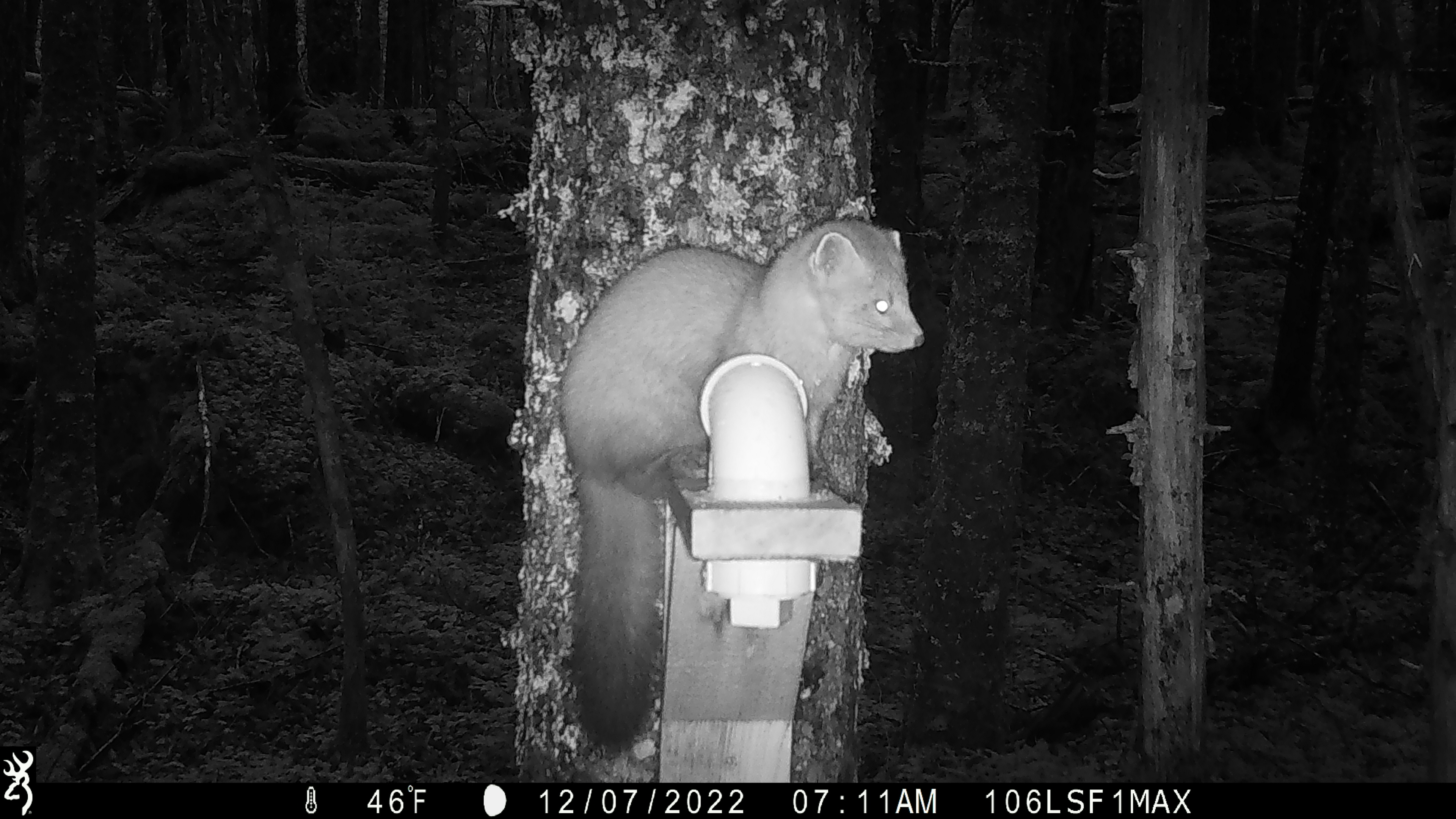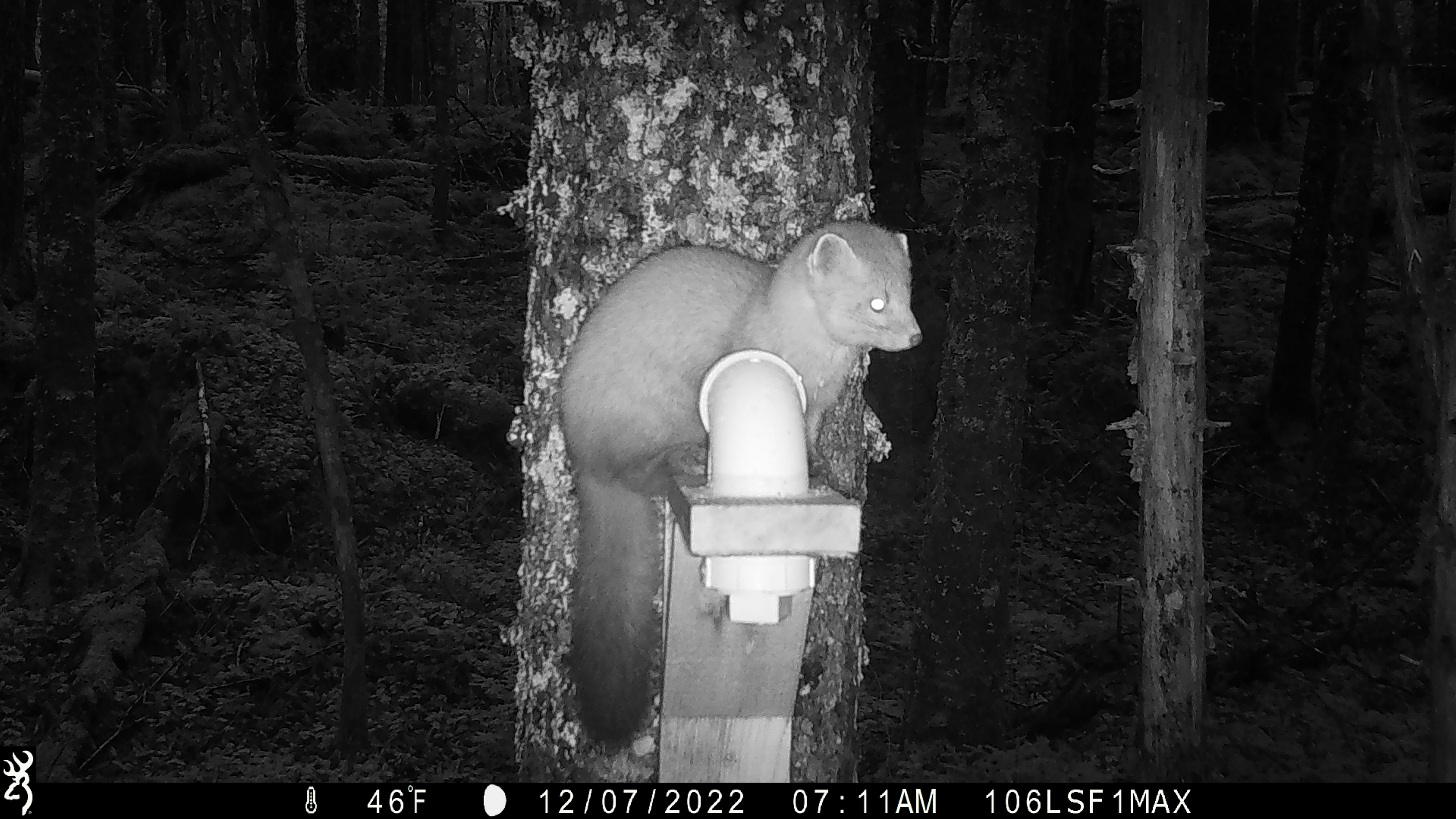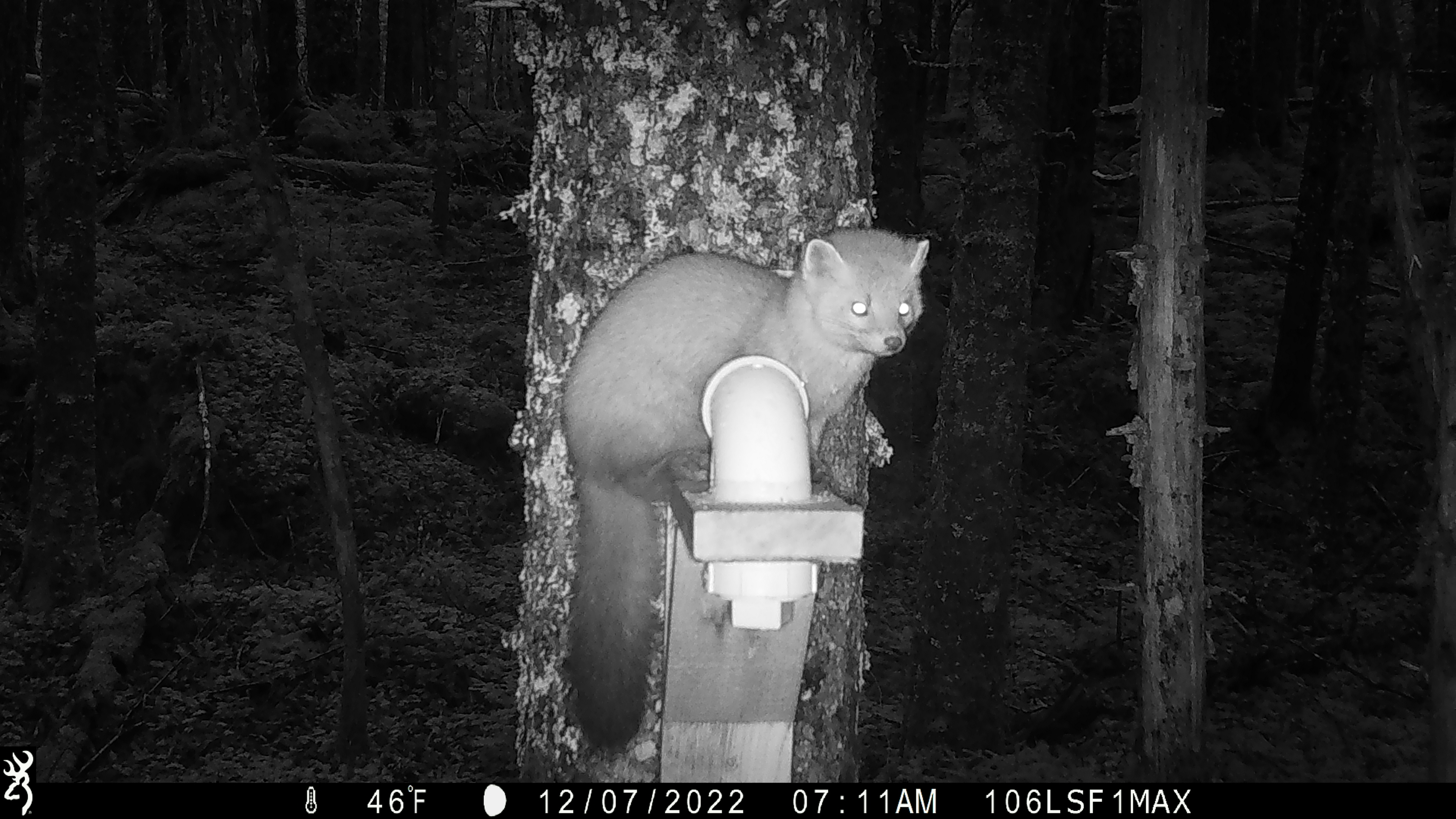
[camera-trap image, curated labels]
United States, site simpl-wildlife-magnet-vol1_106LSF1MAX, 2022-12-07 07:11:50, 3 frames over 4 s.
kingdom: Animalia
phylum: Chordata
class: Mammalia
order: Carnivora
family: Mustelidae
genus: Martes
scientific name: Martes americana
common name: american marten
American marten (Martes americana).